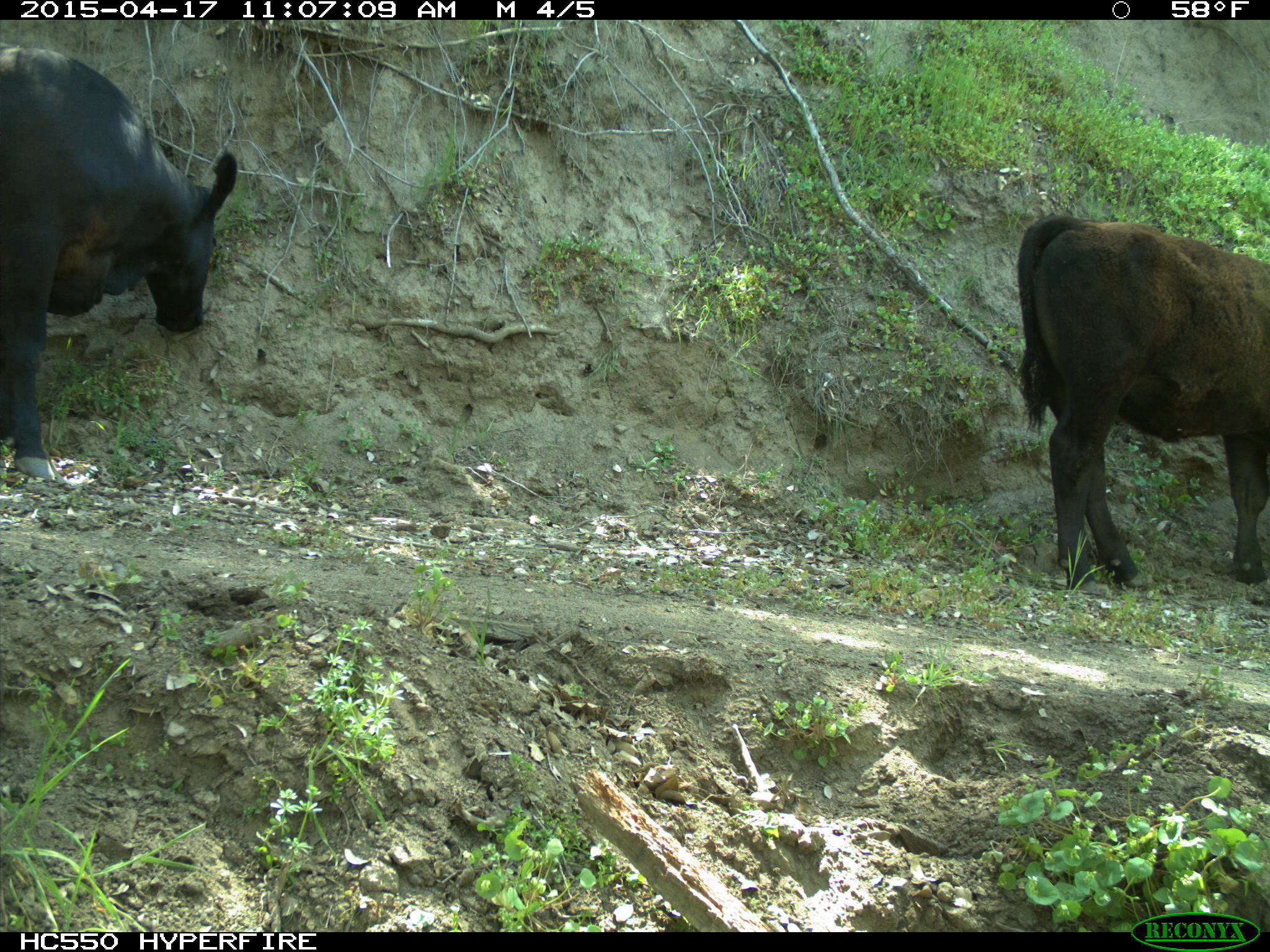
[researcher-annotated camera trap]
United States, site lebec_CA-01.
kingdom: Animalia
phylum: Chordata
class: Mammalia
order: Artiodactyla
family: Bovidae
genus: Bos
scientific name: Bos taurus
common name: domestic cow